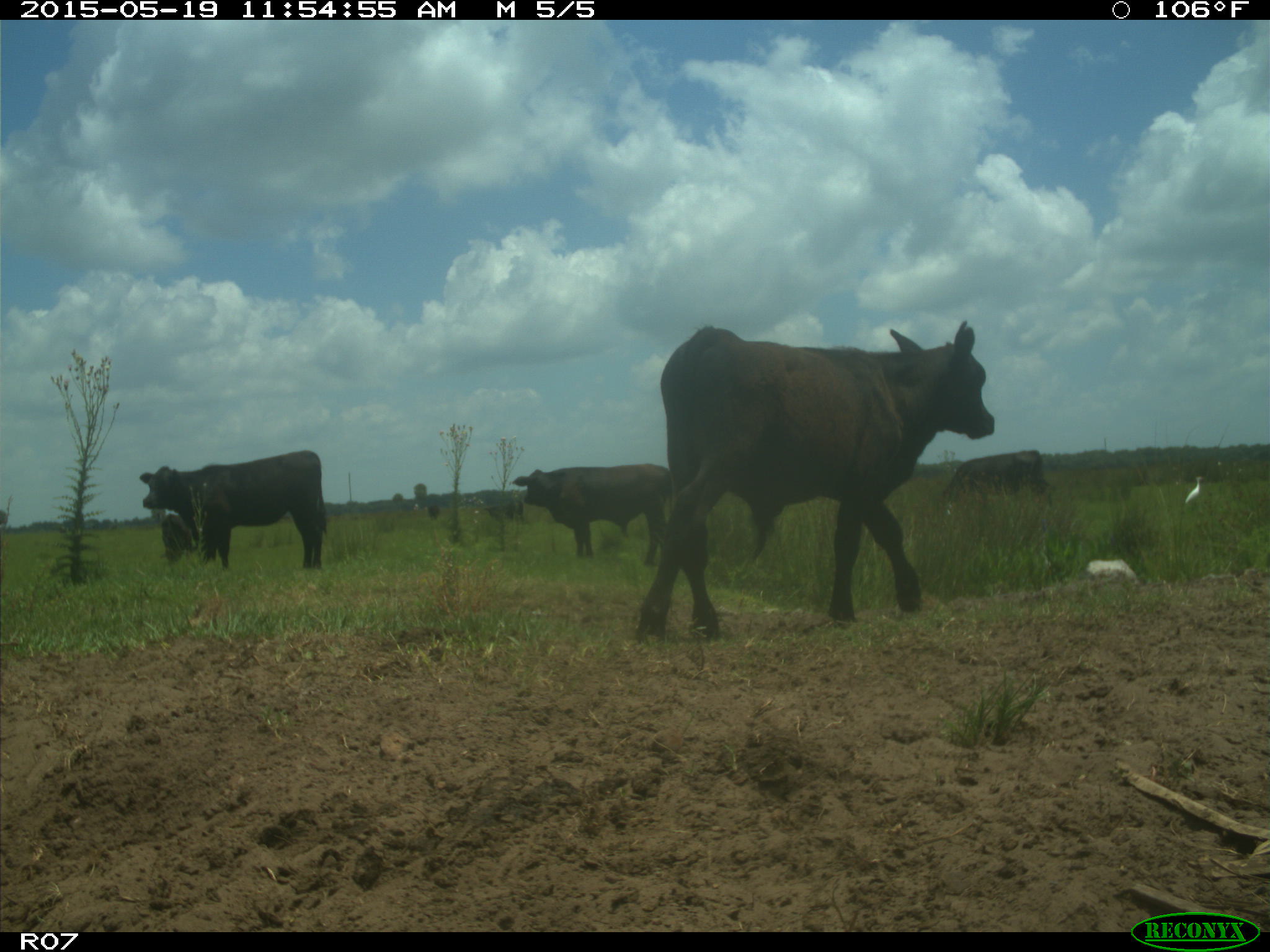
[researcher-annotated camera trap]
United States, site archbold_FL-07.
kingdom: Animalia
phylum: Chordata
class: Mammalia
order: Artiodactyla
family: Bovidae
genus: Bos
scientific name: Bos taurus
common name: domestic cow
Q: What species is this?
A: Bos taurus (domestic cow).